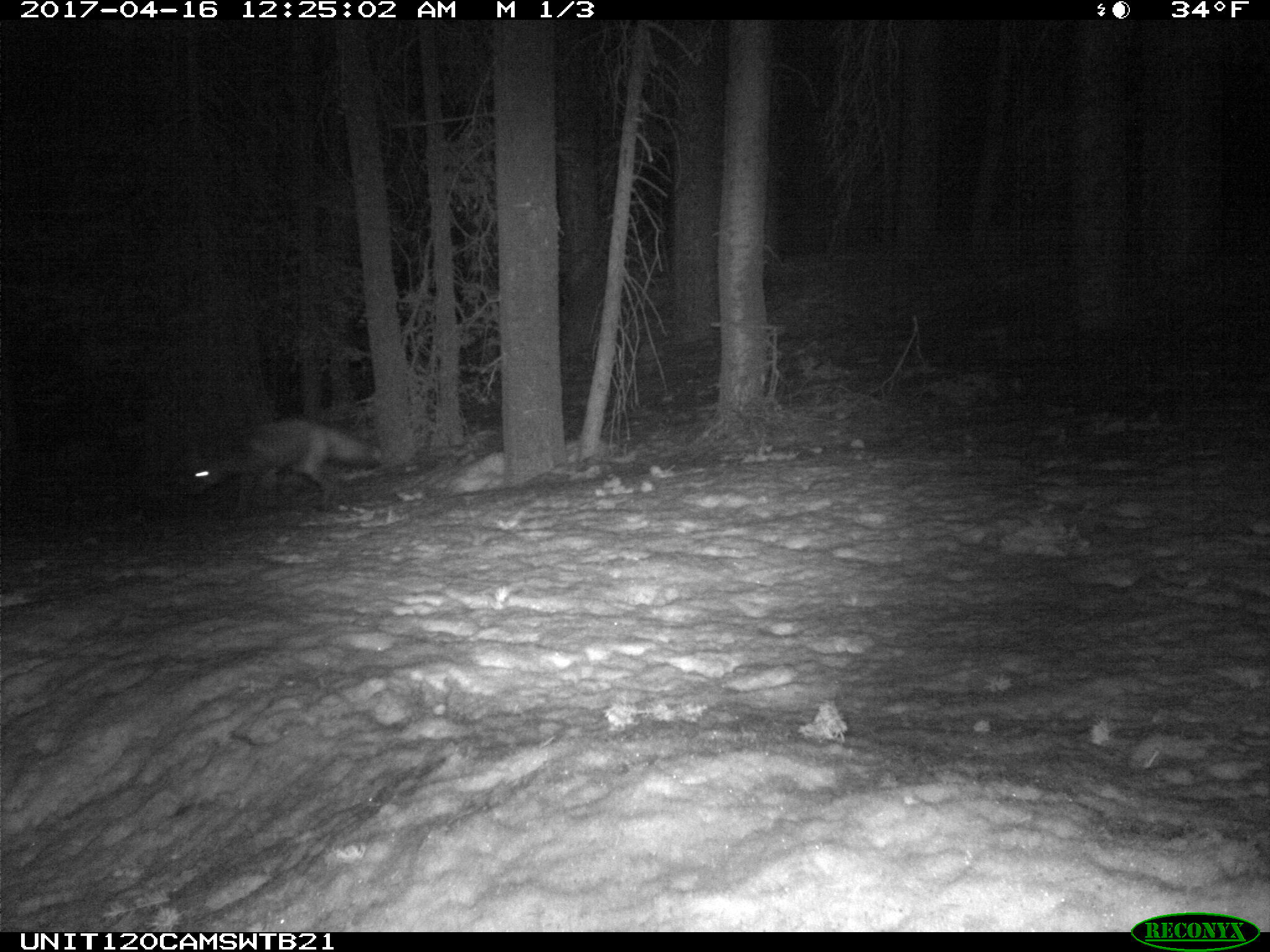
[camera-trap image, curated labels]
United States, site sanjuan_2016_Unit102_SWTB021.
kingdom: Animalia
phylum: Chordata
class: Mammalia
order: Carnivora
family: Canidae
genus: Vulpes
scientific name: Vulpes vulpes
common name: red fox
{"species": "Vulpes vulpes (red fox)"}